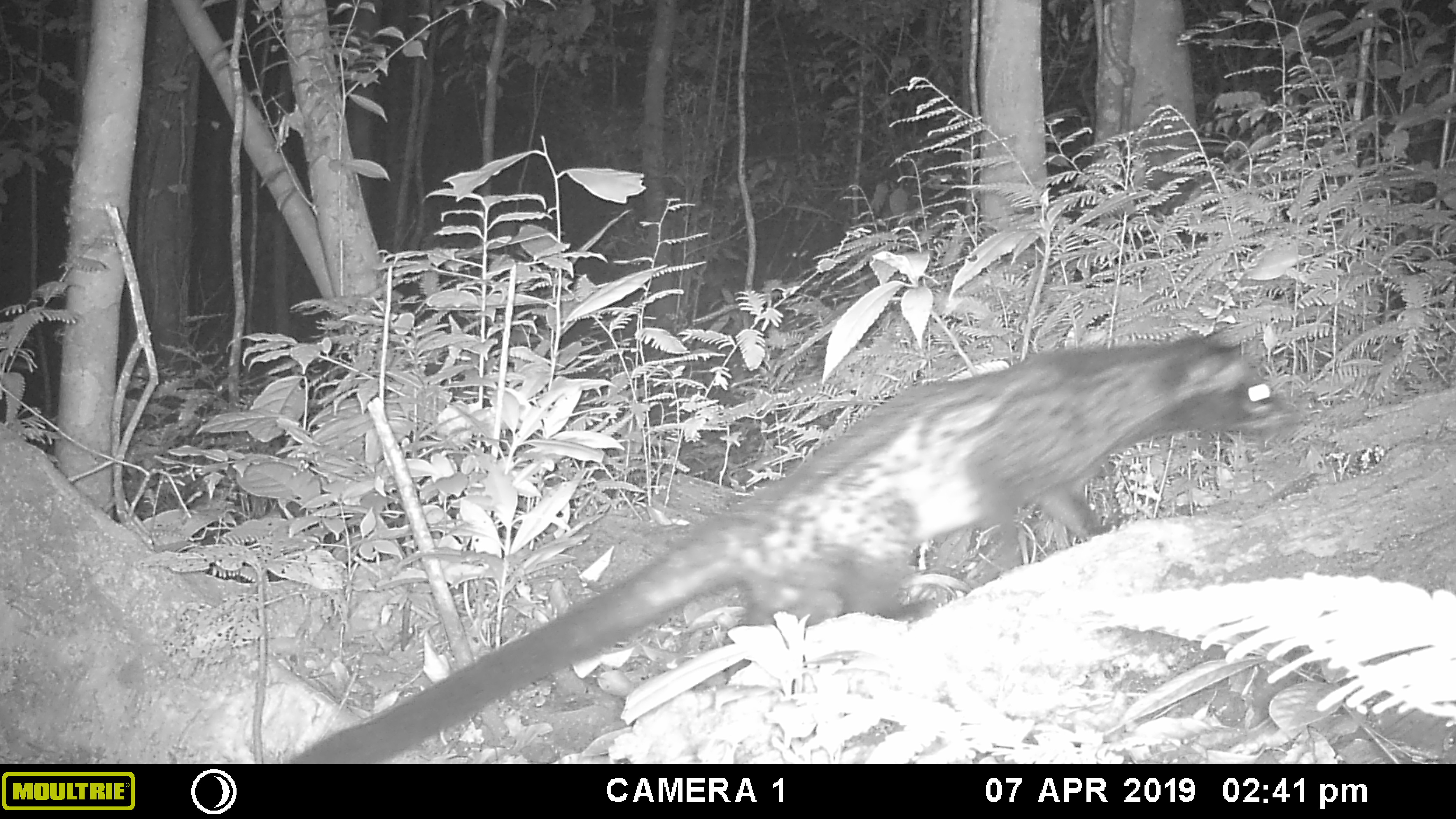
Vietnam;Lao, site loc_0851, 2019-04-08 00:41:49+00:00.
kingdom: Animalia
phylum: Chordata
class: Mammalia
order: Carnivora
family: Viverridae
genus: Paradoxurus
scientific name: Paradoxurus hermaphroditus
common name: common palm civet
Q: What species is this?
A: Common palm civet (Paradoxurus hermaphroditus).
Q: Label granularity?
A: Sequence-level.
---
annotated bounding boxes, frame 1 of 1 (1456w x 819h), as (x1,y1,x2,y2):
common palm civet: (288,333,1304,763)